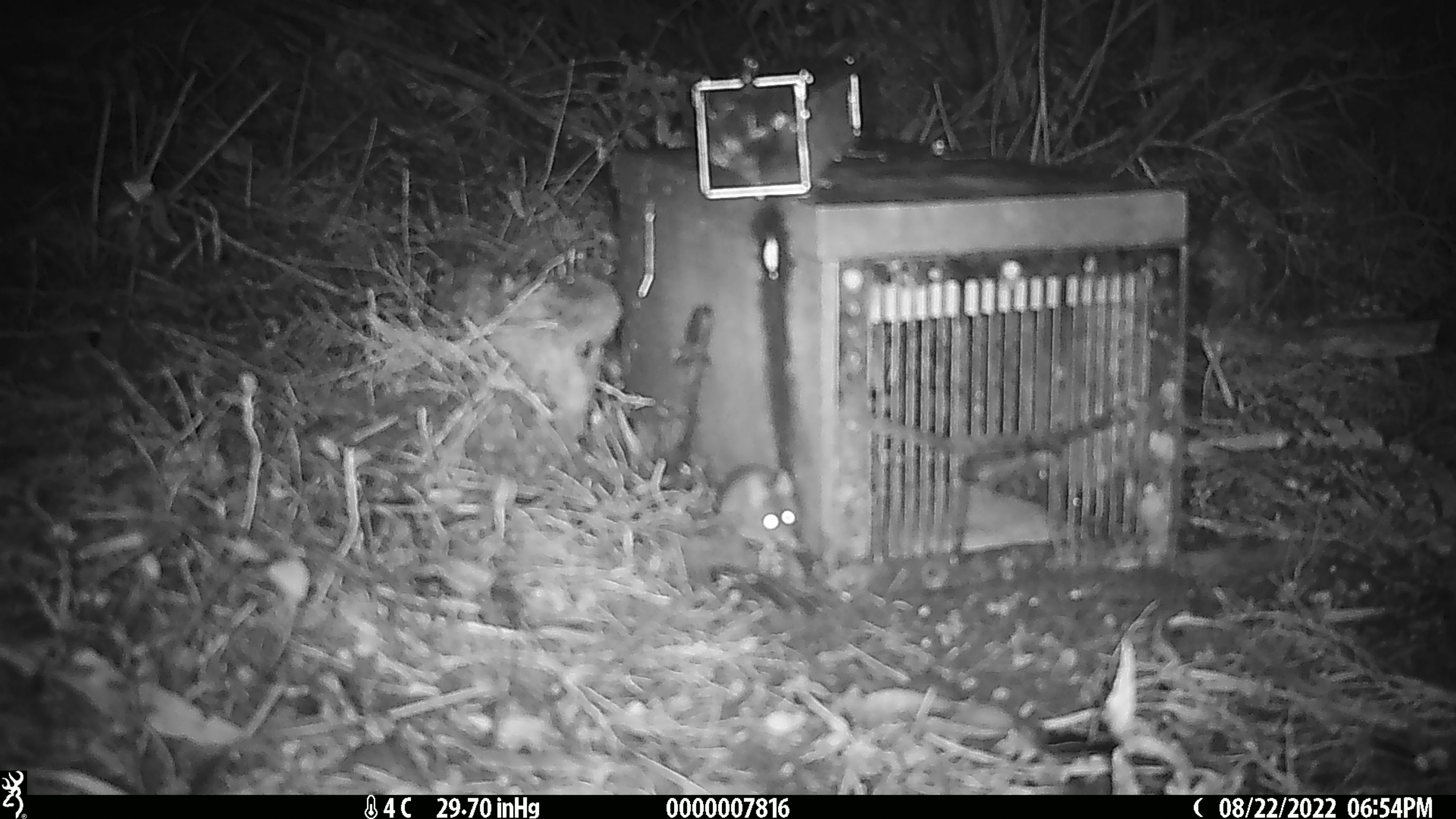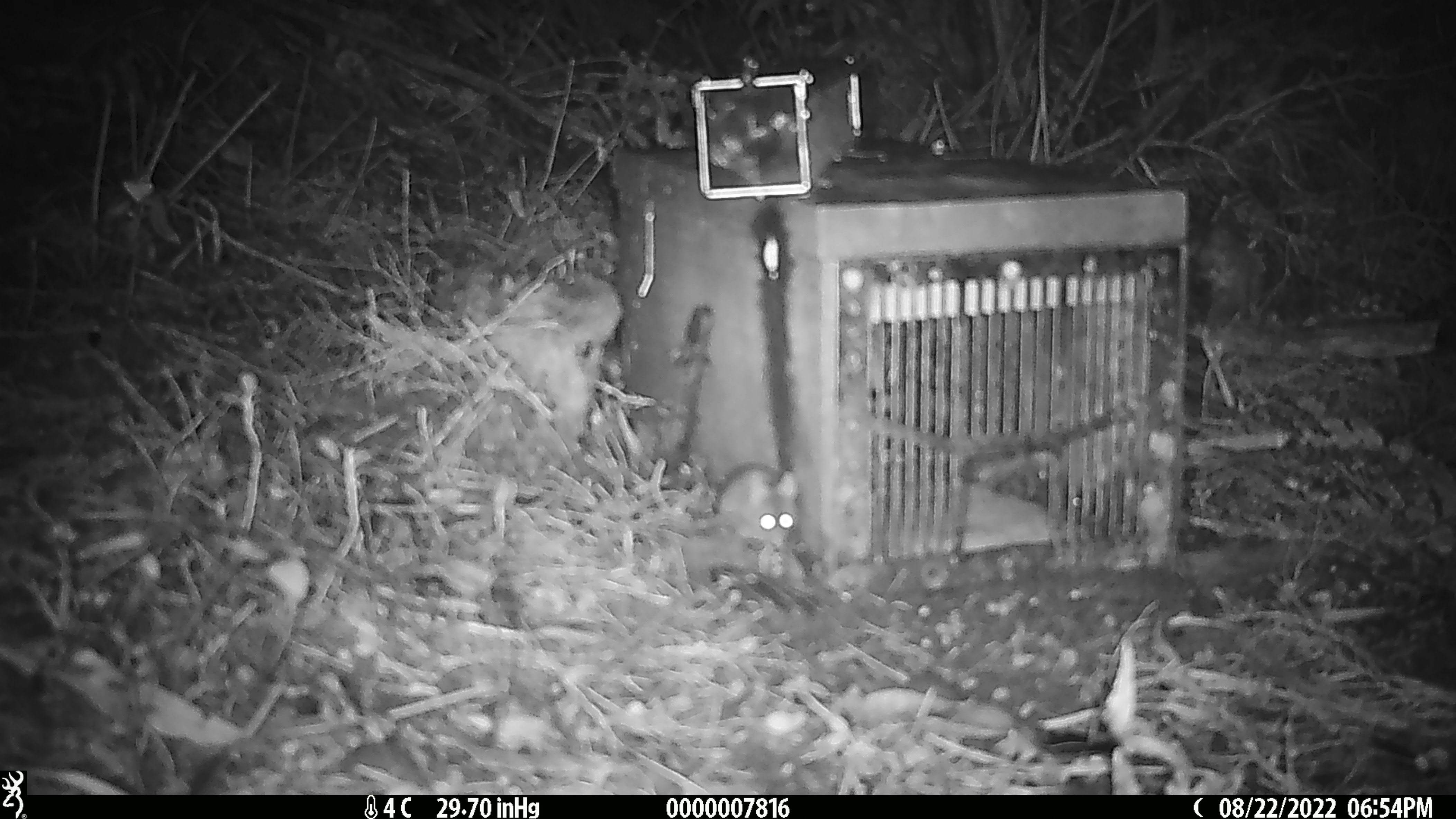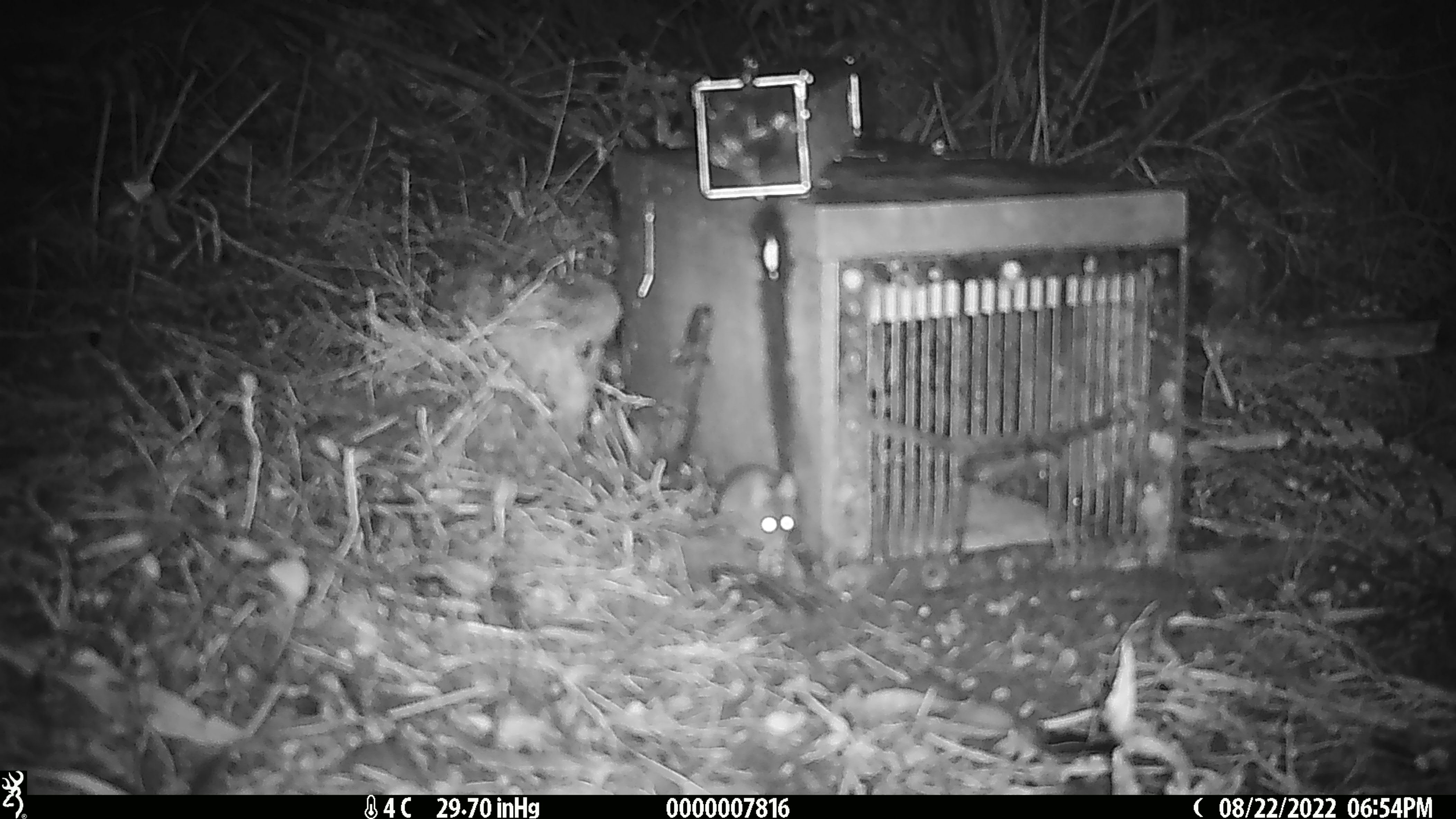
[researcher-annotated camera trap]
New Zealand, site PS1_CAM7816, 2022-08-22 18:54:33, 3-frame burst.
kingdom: Animalia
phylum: Chordata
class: Mammalia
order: Rodentia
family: Muridae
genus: Mus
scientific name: Mus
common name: mouse